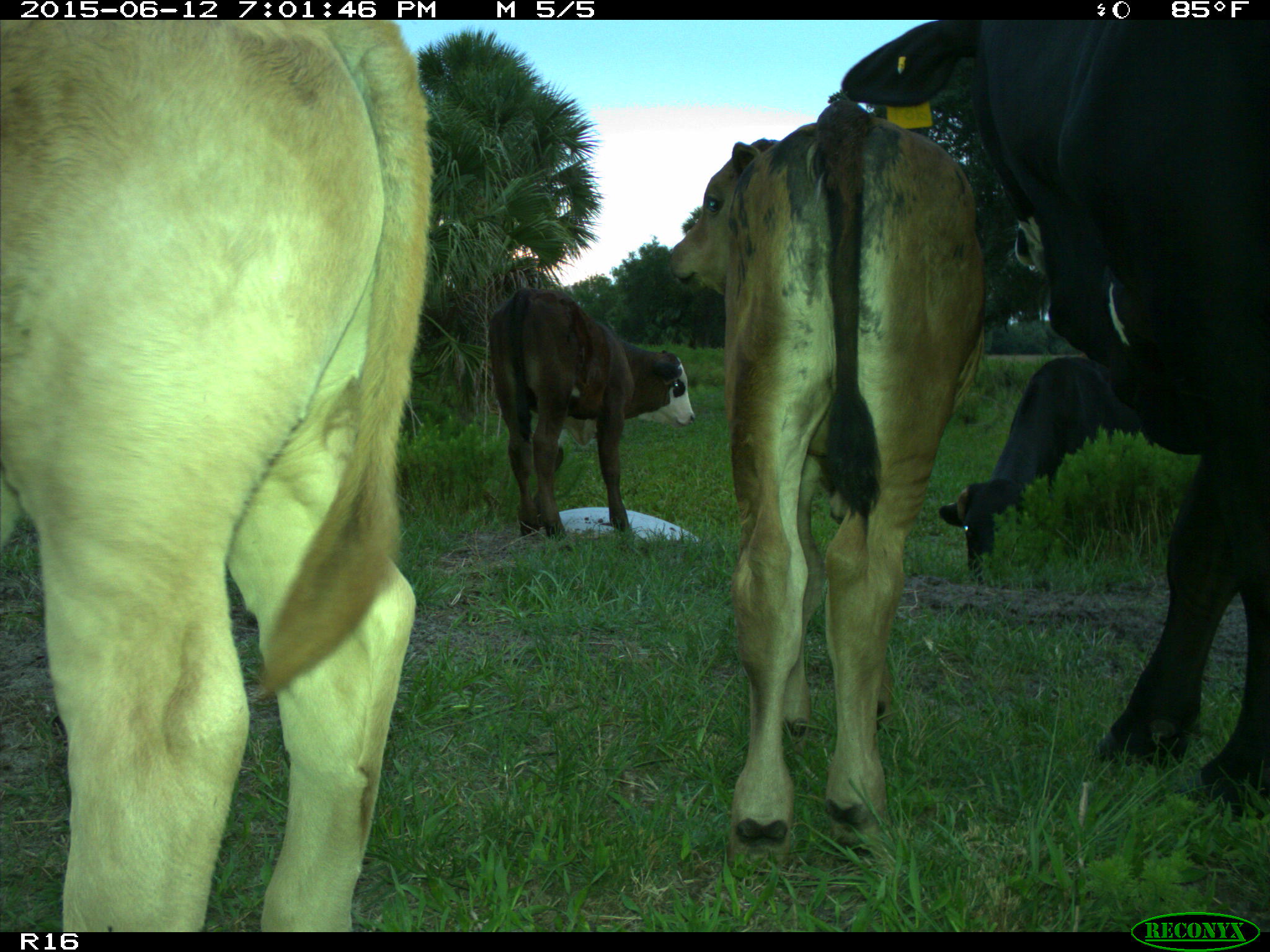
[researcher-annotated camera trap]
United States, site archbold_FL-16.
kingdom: Animalia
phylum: Chordata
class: Mammalia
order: Artiodactyla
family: Bovidae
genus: Bos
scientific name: Bos taurus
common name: domestic cow